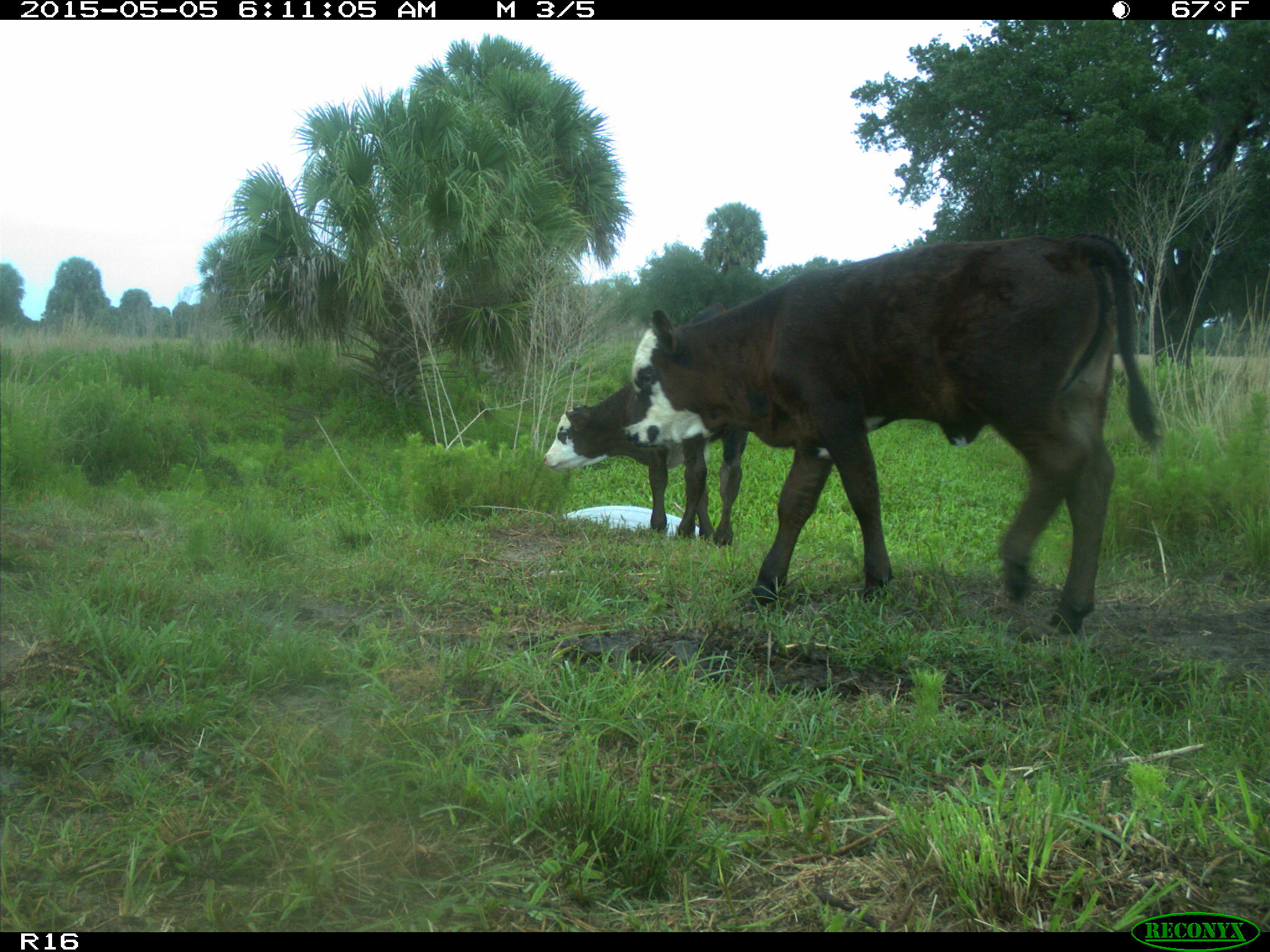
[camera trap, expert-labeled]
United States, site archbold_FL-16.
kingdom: Animalia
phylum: Chordata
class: Mammalia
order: Artiodactyla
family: Bovidae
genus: Bos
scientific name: Bos taurus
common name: domestic cow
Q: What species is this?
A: Bos taurus (domestic cow).